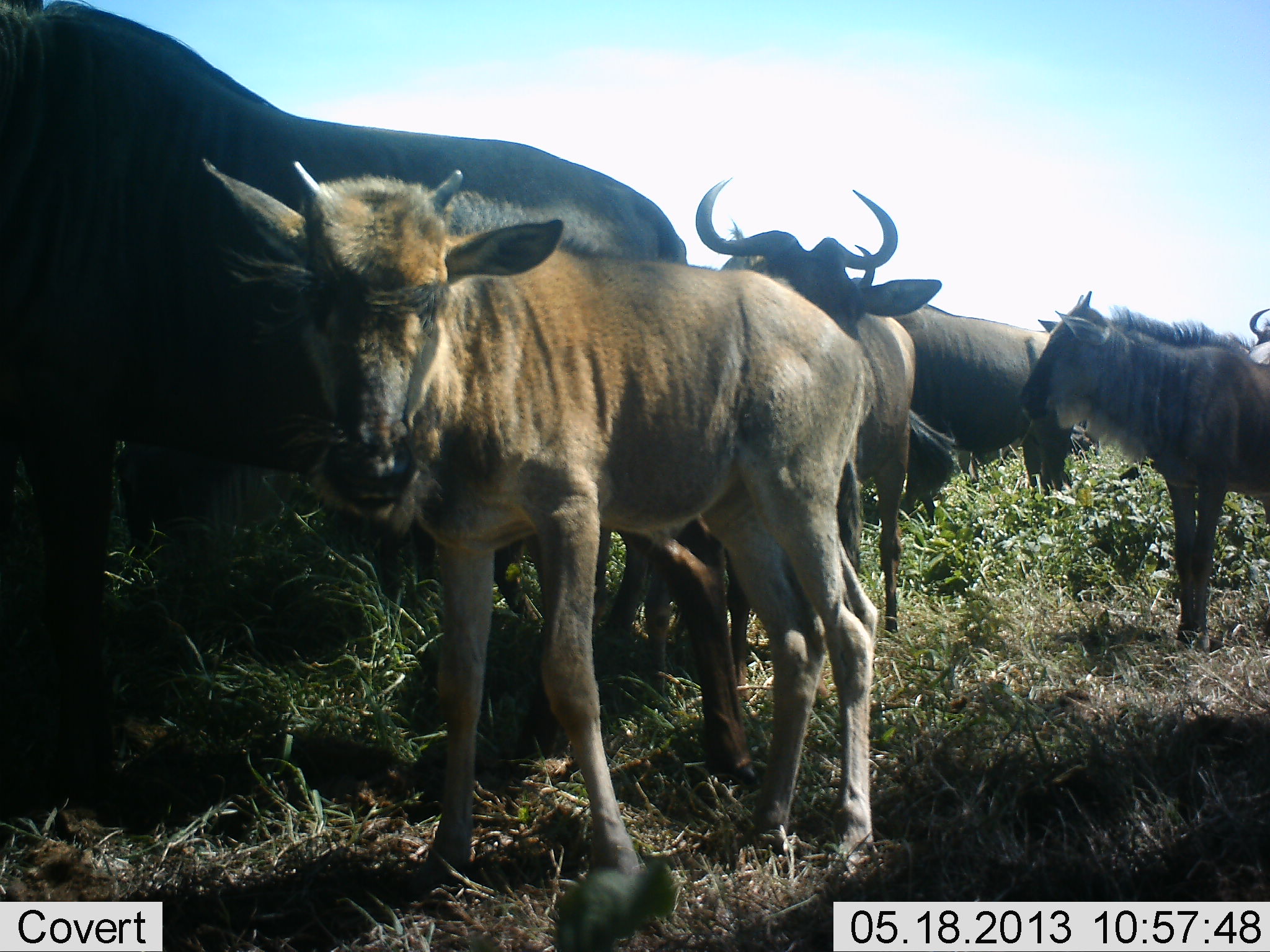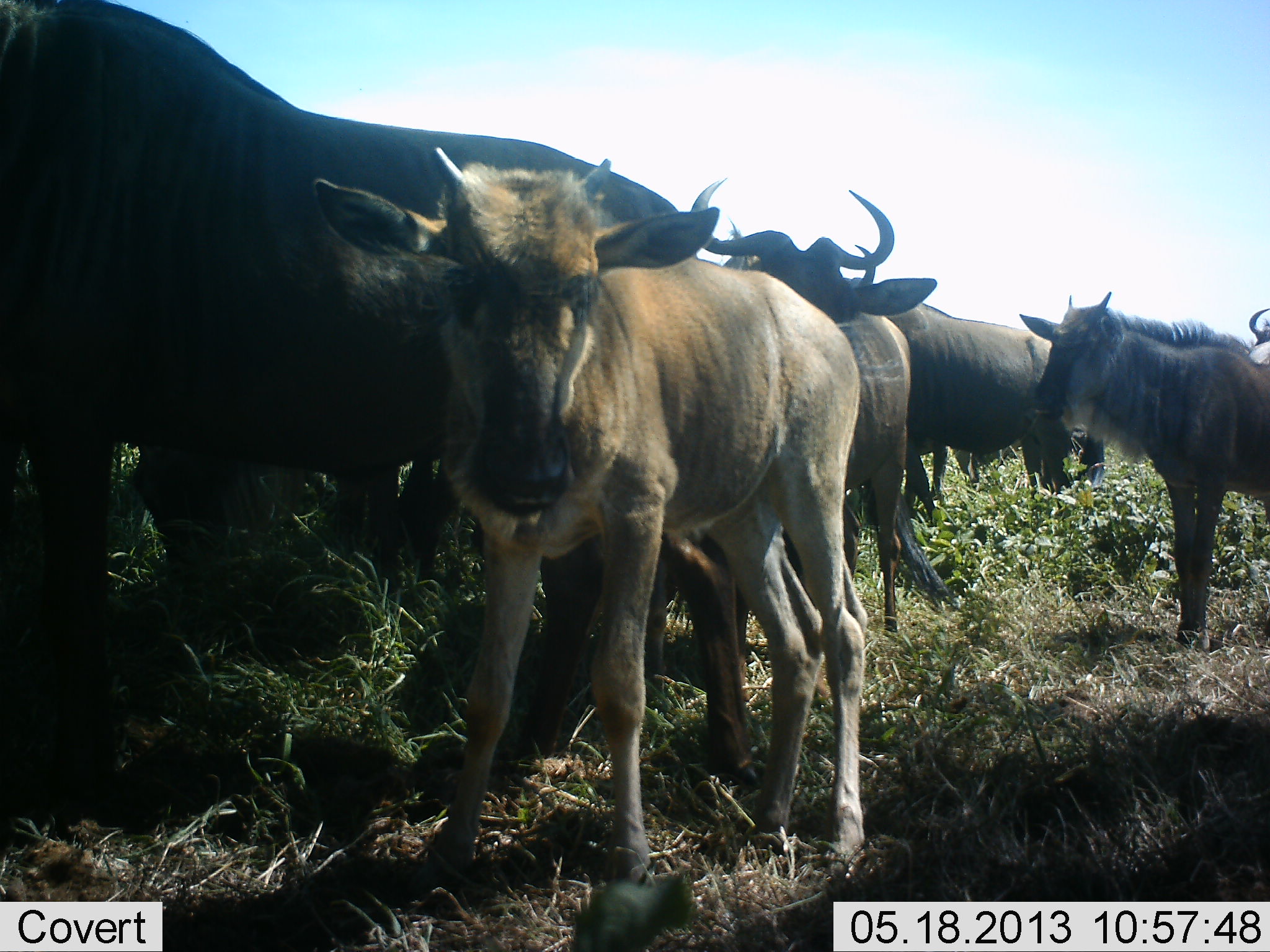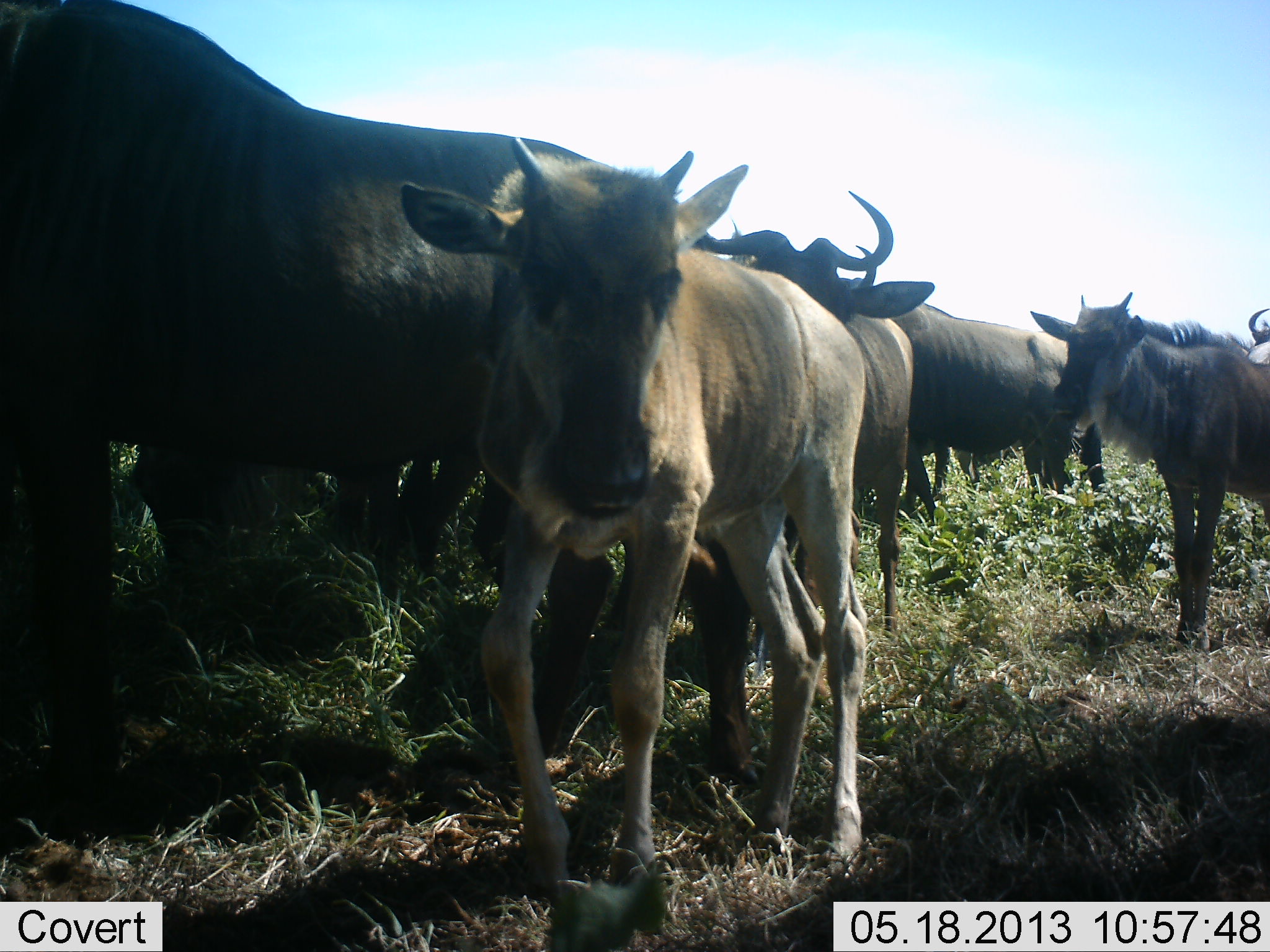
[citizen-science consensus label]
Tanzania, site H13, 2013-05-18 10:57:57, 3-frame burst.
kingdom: Animalia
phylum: Chordata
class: Mammalia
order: Artiodactyla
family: Bovidae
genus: Connochaetes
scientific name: Connochaetes taurinus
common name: blue wildebeest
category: wildebeest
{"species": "wildebeest (blue wildebeest) (Connochaetes taurinus)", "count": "6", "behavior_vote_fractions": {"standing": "87%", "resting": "4%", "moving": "9%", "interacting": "9%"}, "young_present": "96%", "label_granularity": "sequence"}